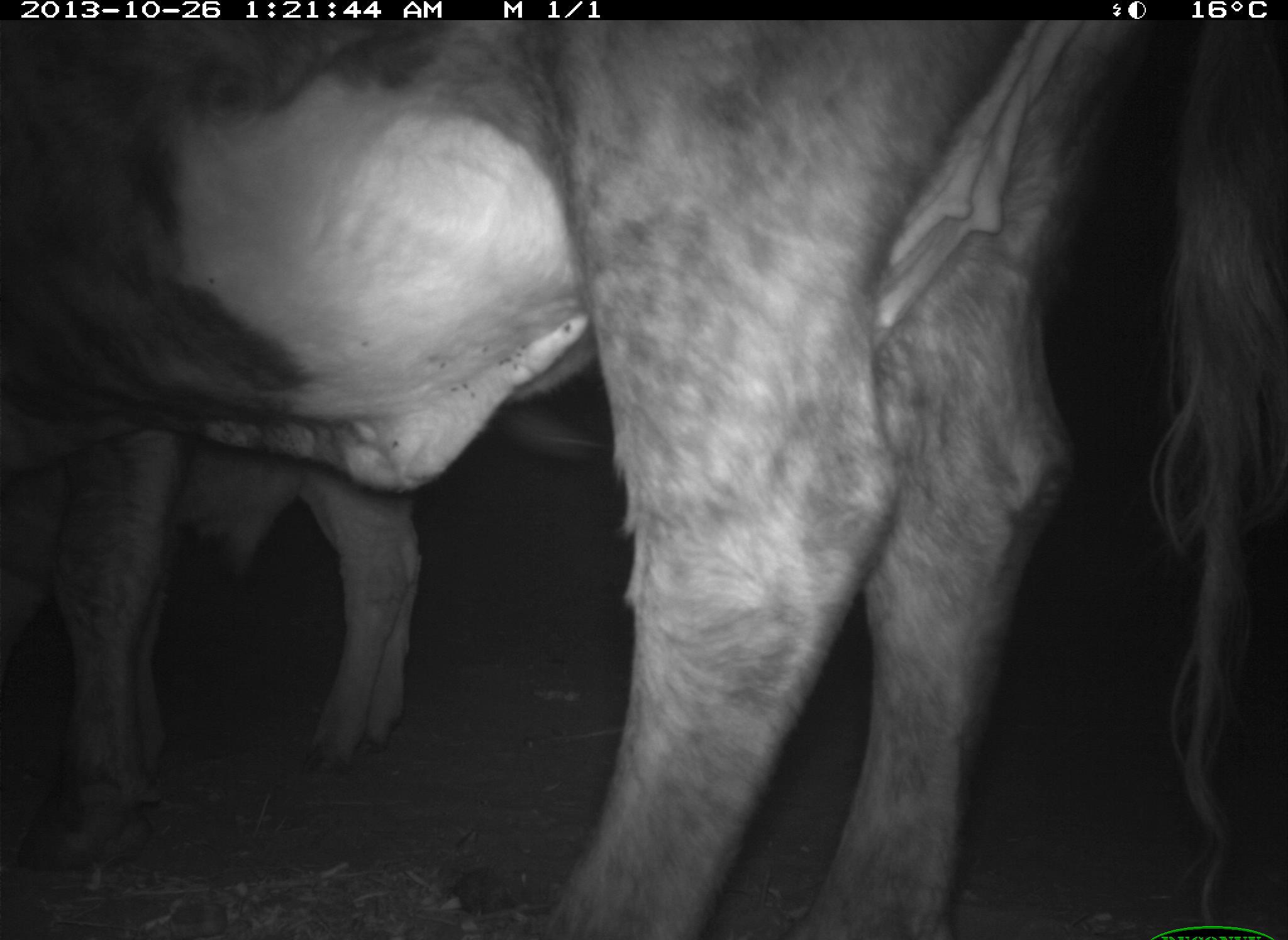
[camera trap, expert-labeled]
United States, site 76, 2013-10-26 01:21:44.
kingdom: Animalia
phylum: Chordata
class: Mammalia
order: Artiodactyla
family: Bovidae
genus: Bos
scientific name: Bos taurus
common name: cow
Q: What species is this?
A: Cow (Bos taurus).